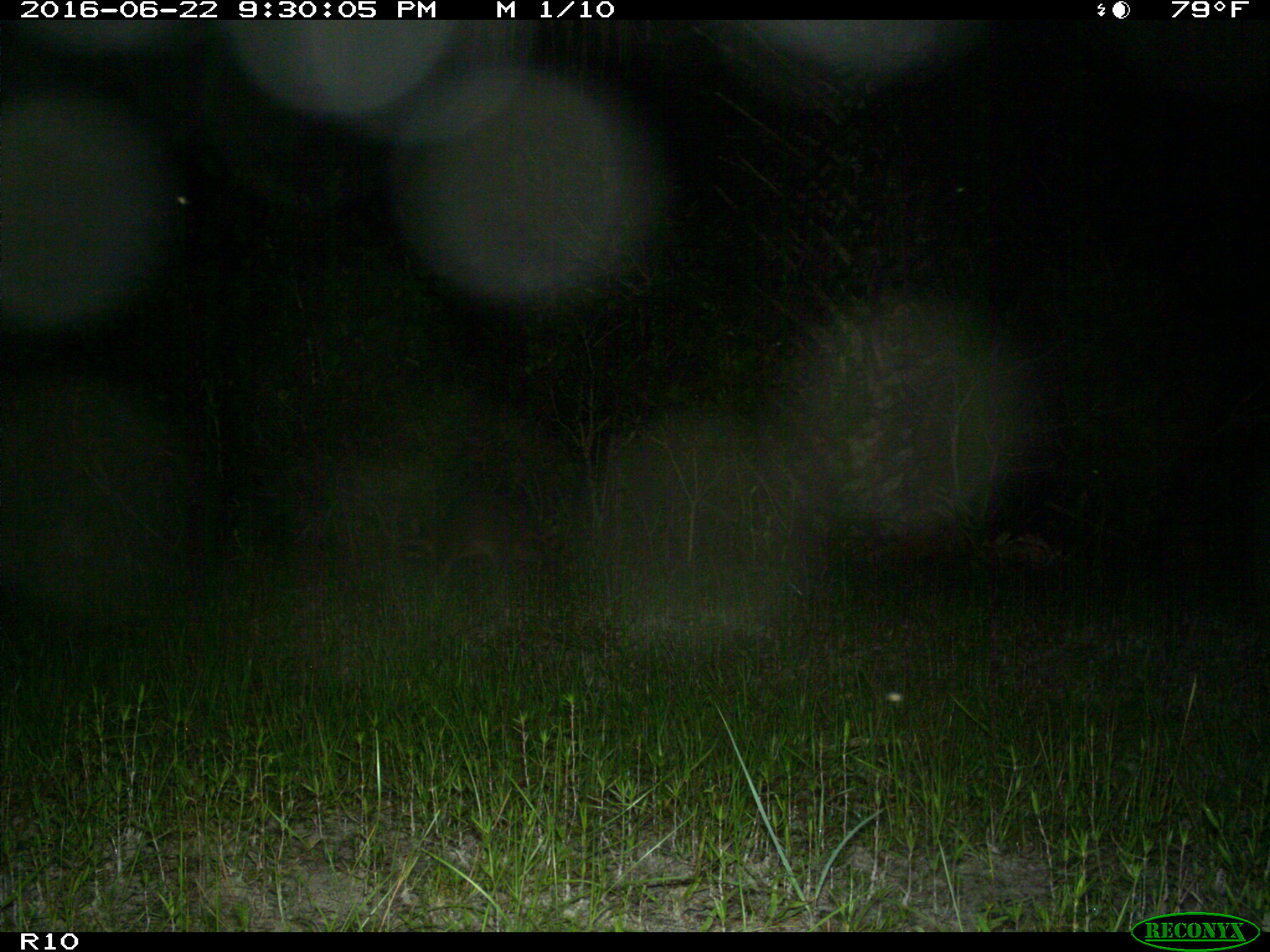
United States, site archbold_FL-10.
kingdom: Animalia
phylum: Chordata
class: Mammalia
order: Carnivora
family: Procyonidae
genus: Procyon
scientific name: Procyon lotor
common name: common raccoon